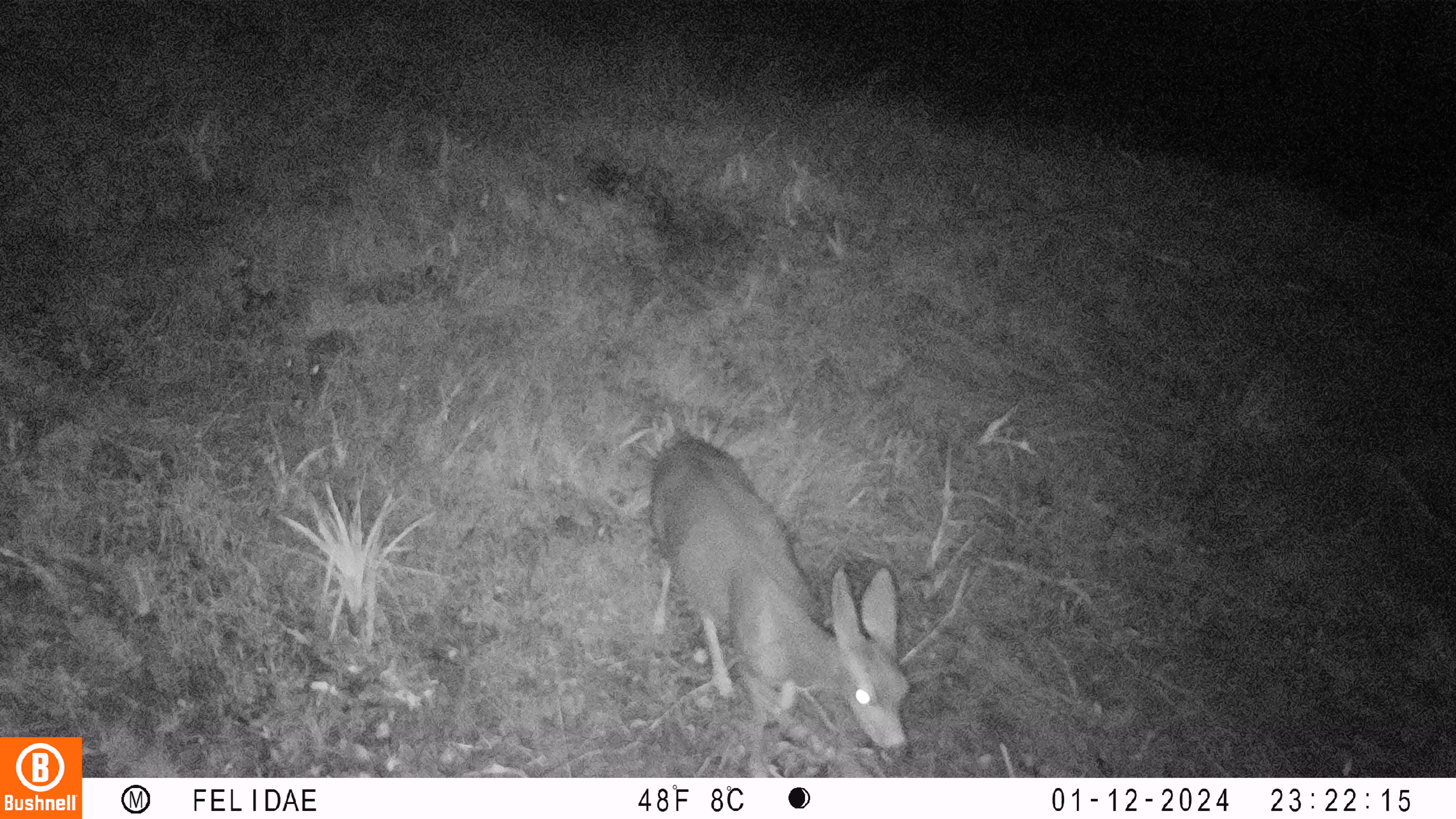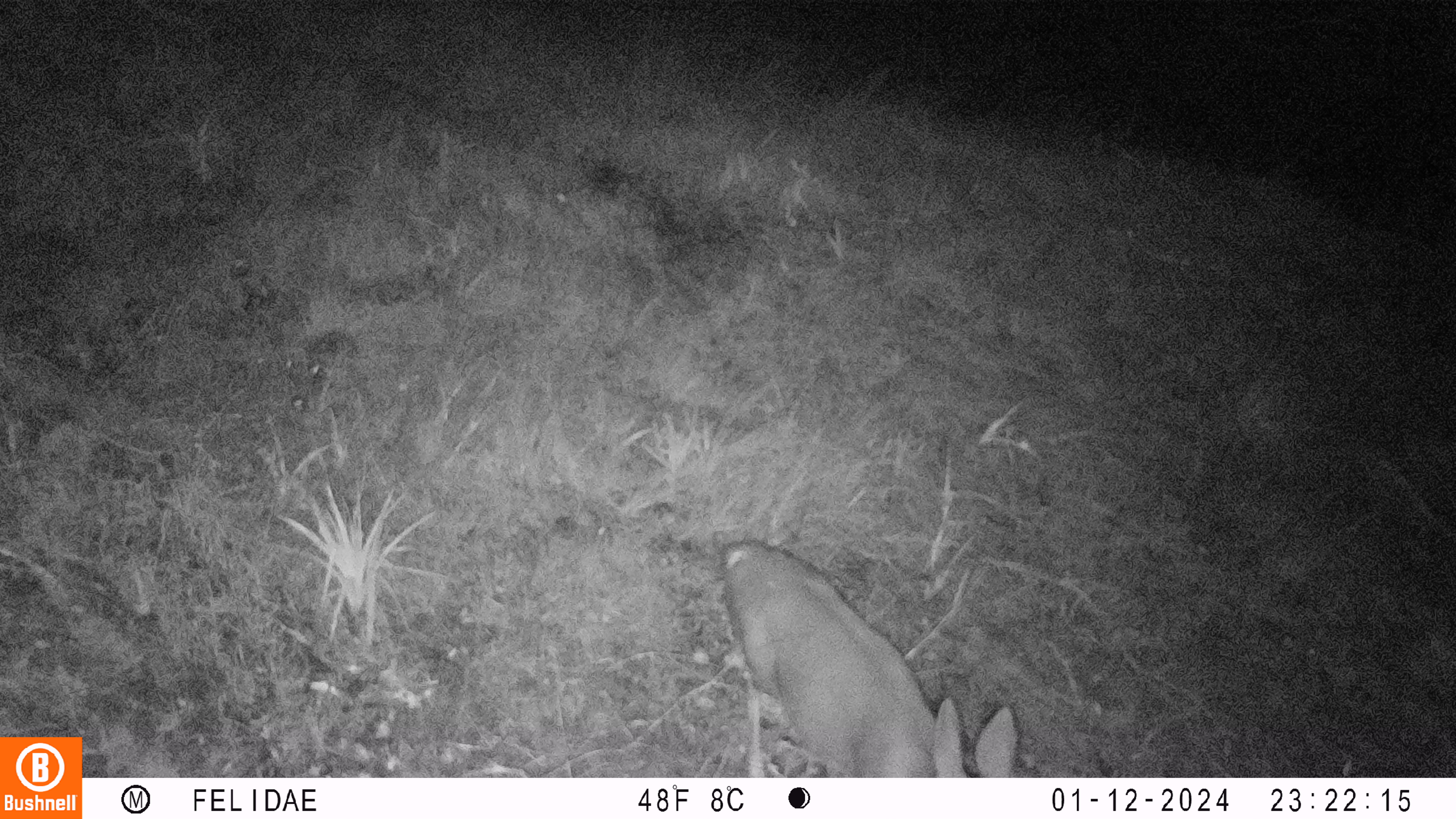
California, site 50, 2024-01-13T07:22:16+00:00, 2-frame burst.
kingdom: Animalia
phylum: Chordata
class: Mammalia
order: Artiodactyla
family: Cervidae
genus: Odocoileus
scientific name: Odocoileus hemionus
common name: mule deer